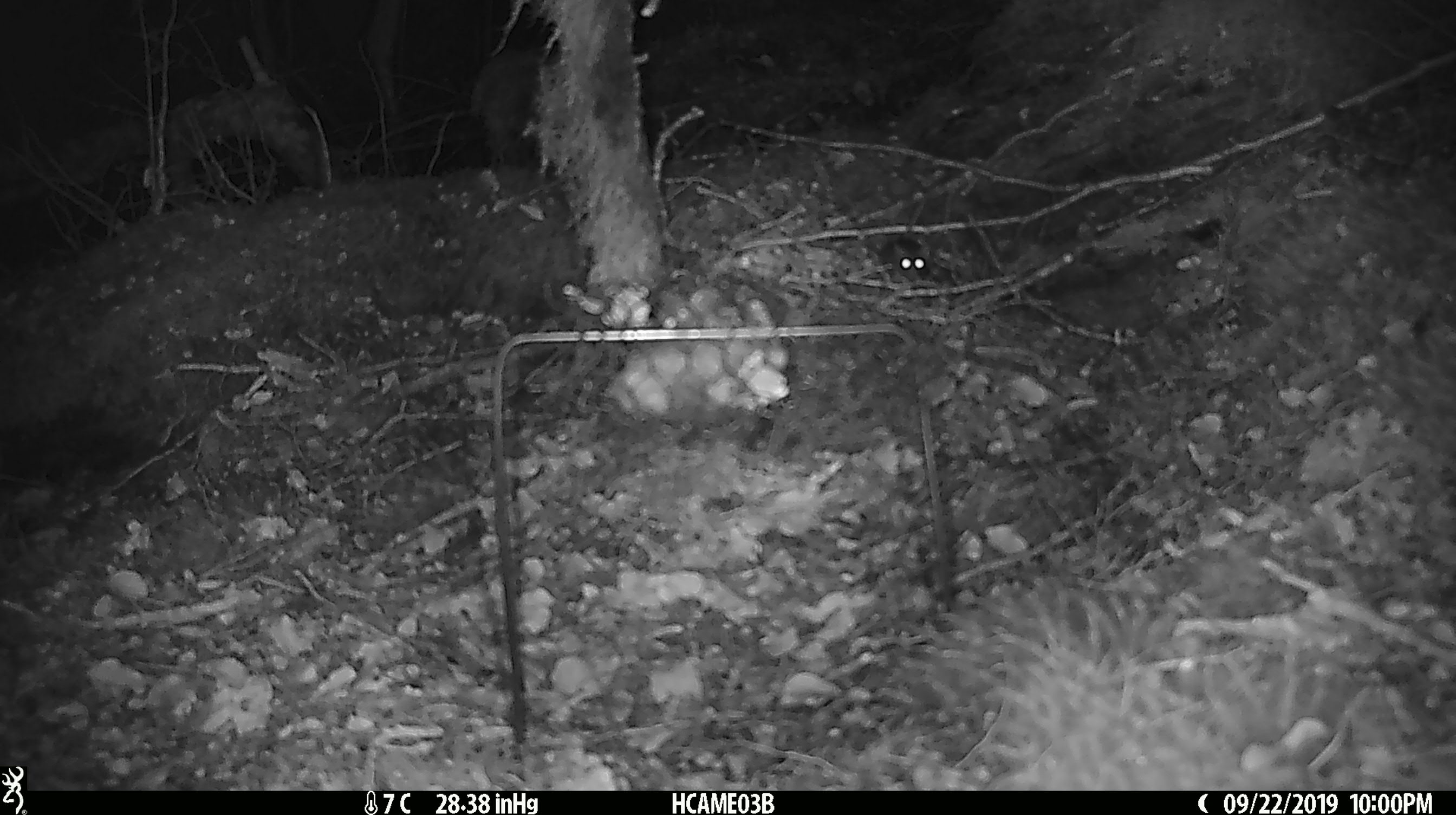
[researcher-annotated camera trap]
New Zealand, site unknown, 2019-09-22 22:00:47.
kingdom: Animalia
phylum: Chordata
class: Mammalia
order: Rodentia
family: Muridae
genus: Mus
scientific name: Mus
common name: mouse